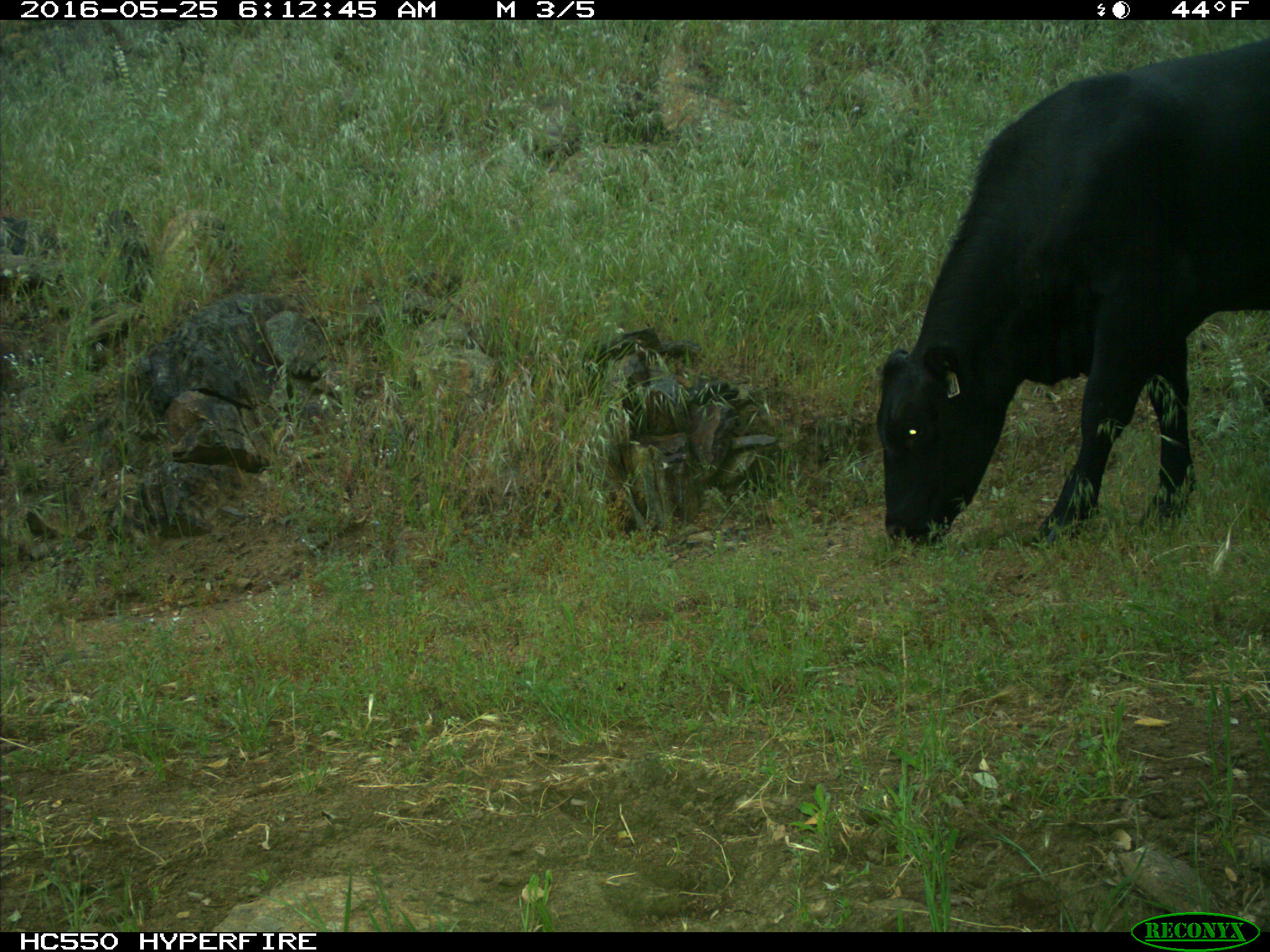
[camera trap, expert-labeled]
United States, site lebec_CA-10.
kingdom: Animalia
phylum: Chordata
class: Mammalia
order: Artiodactyla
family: Bovidae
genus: Bos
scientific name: Bos taurus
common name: domestic cow